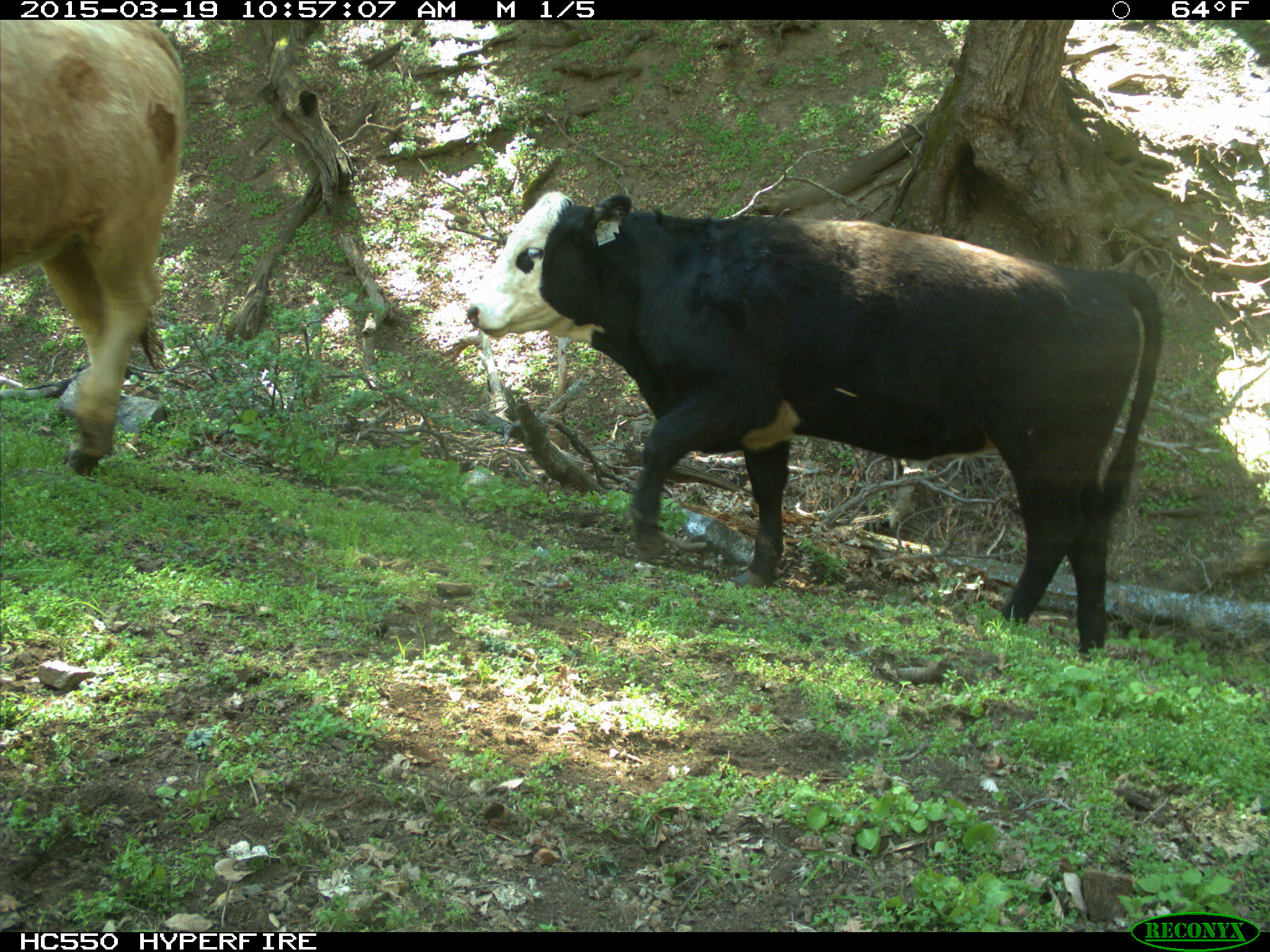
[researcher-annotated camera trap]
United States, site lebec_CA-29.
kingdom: Animalia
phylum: Chordata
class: Mammalia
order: Artiodactyla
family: Bovidae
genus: Bos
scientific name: Bos taurus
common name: domestic cow